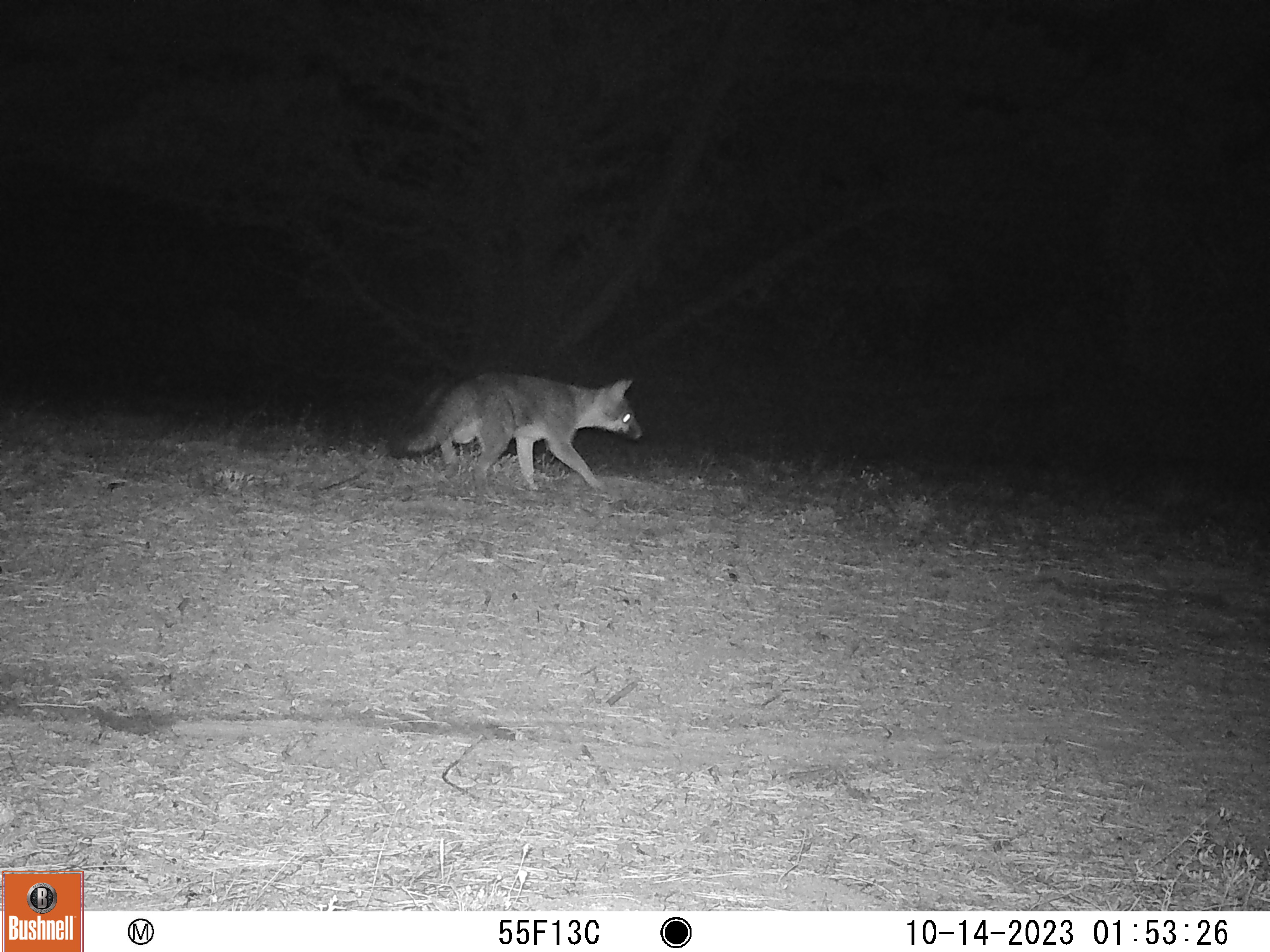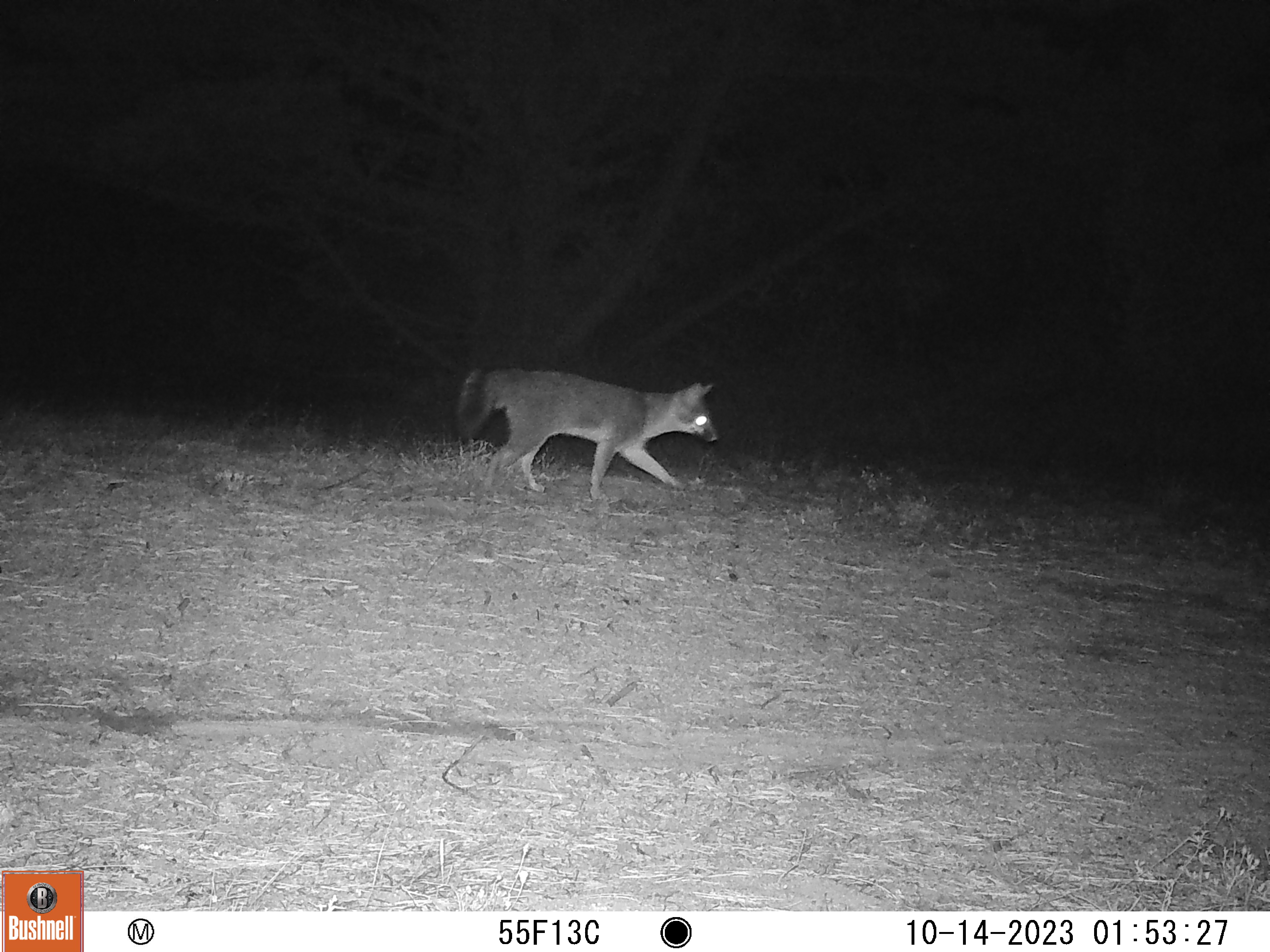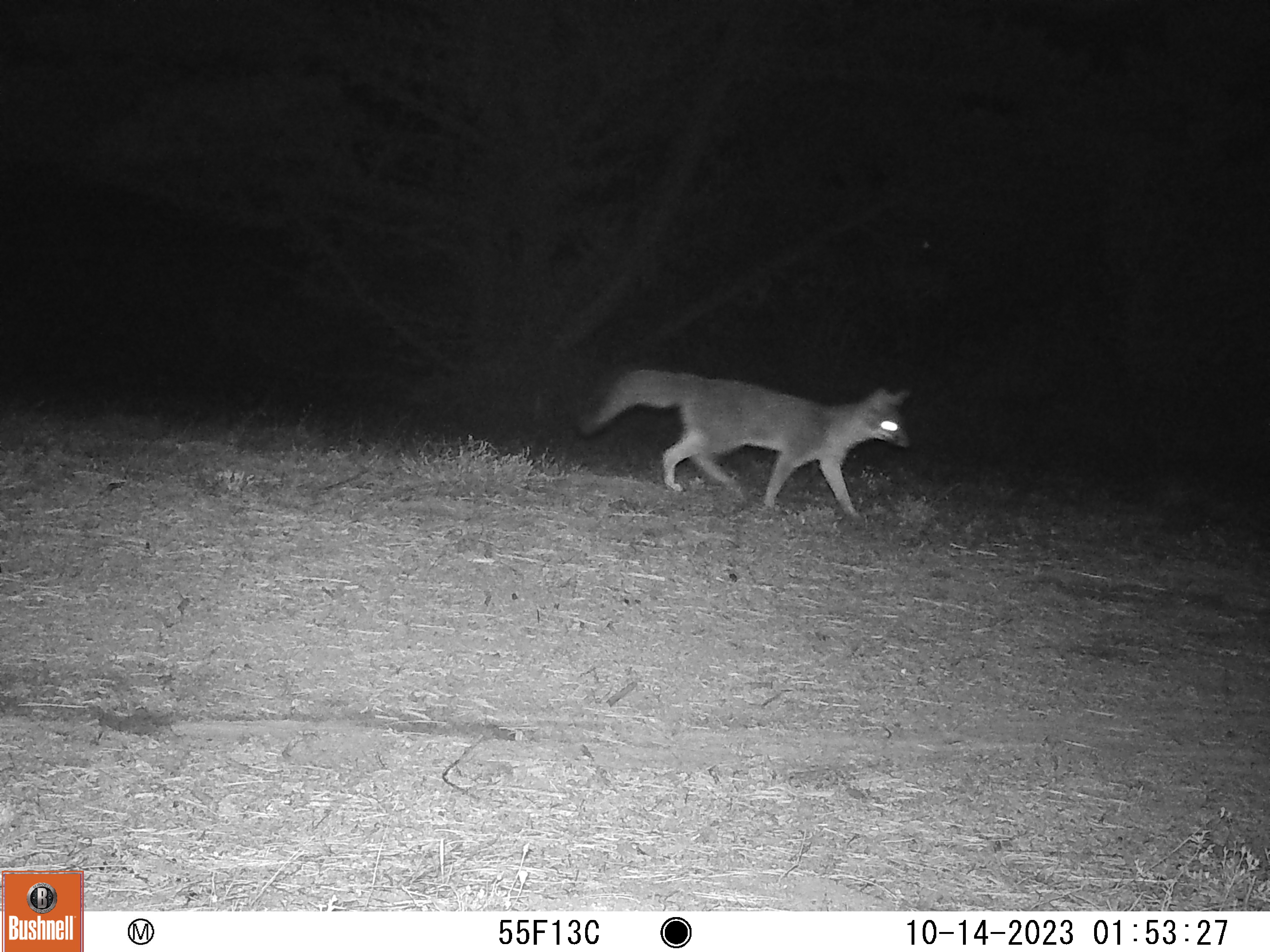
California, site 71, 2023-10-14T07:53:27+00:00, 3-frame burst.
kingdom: Animalia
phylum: Chordata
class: Mammalia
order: Carnivora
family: Canidae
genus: Urocyon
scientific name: Urocyon cinereoargenteus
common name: gray fox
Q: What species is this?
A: Gray fox (Urocyon cinereoargenteus).